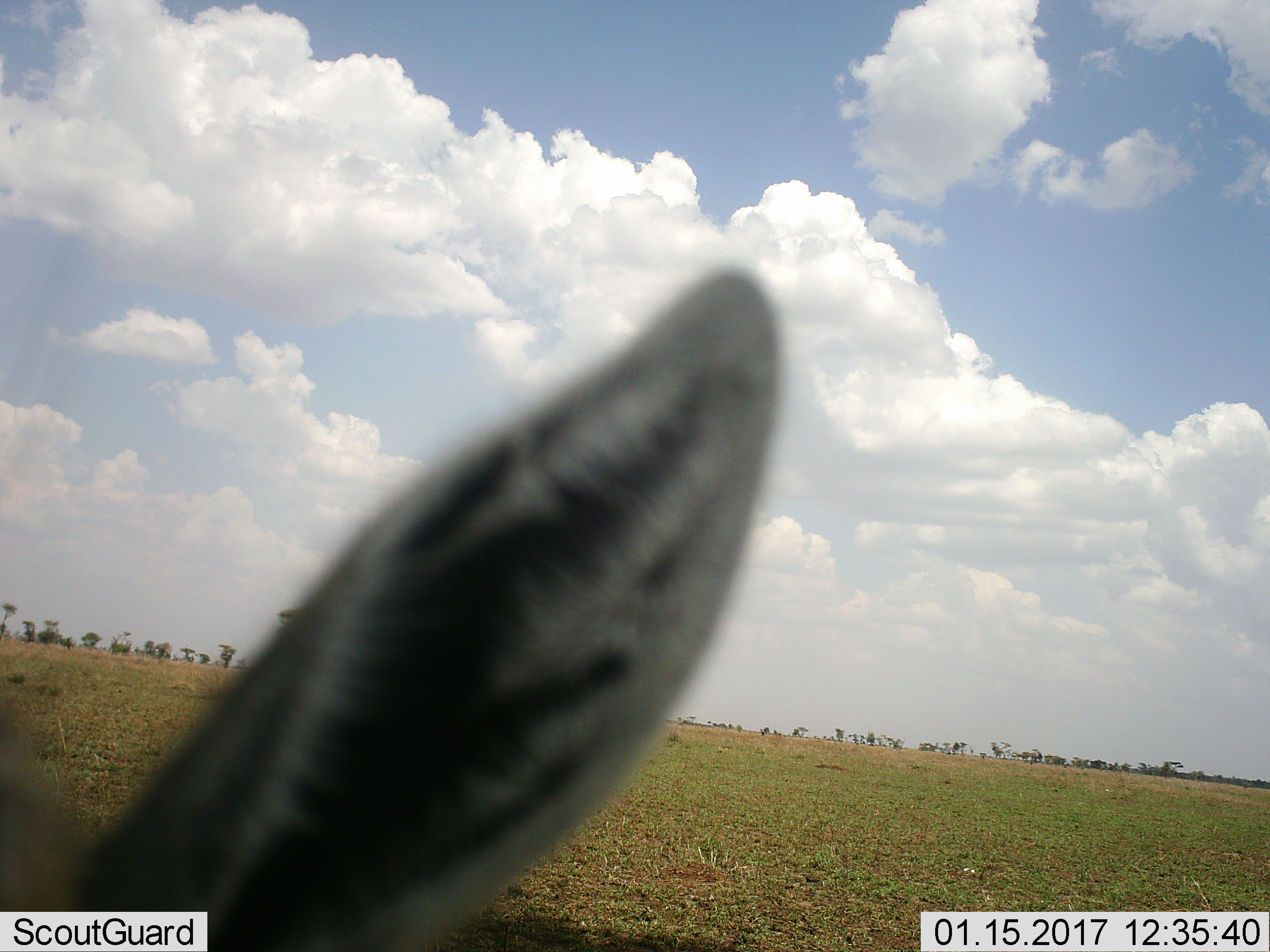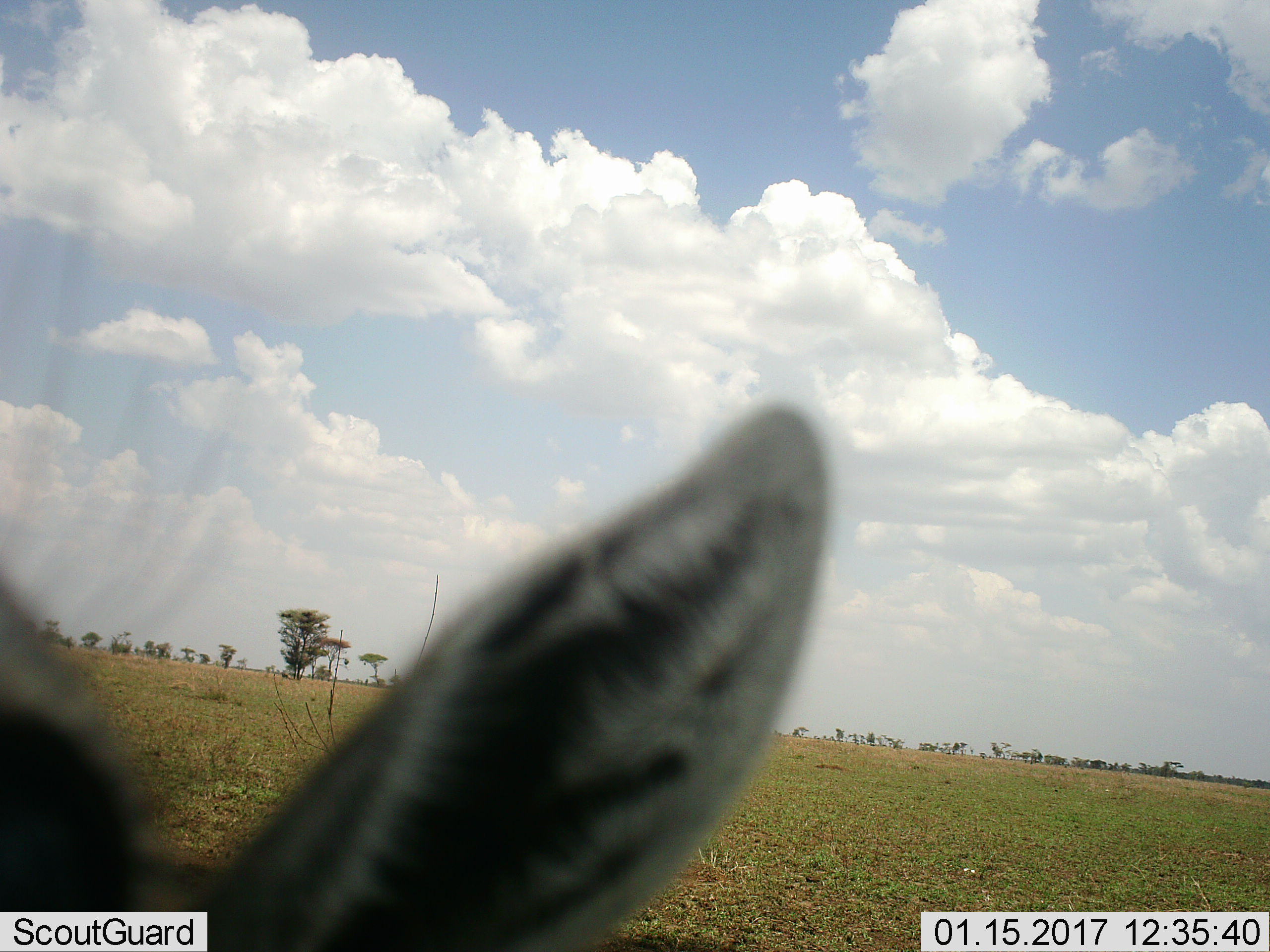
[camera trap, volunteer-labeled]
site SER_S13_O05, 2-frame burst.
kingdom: Animalia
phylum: Chordata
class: Mammalia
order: Artiodactyla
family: Bovidae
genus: Eudorcas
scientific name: Eudorcas thomsonii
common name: thomson's gazelle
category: gazellethomsons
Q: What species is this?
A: Gazellethomsons (thomson's gazelle) (Eudorcas thomsonii).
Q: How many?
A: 1.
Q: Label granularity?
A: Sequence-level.